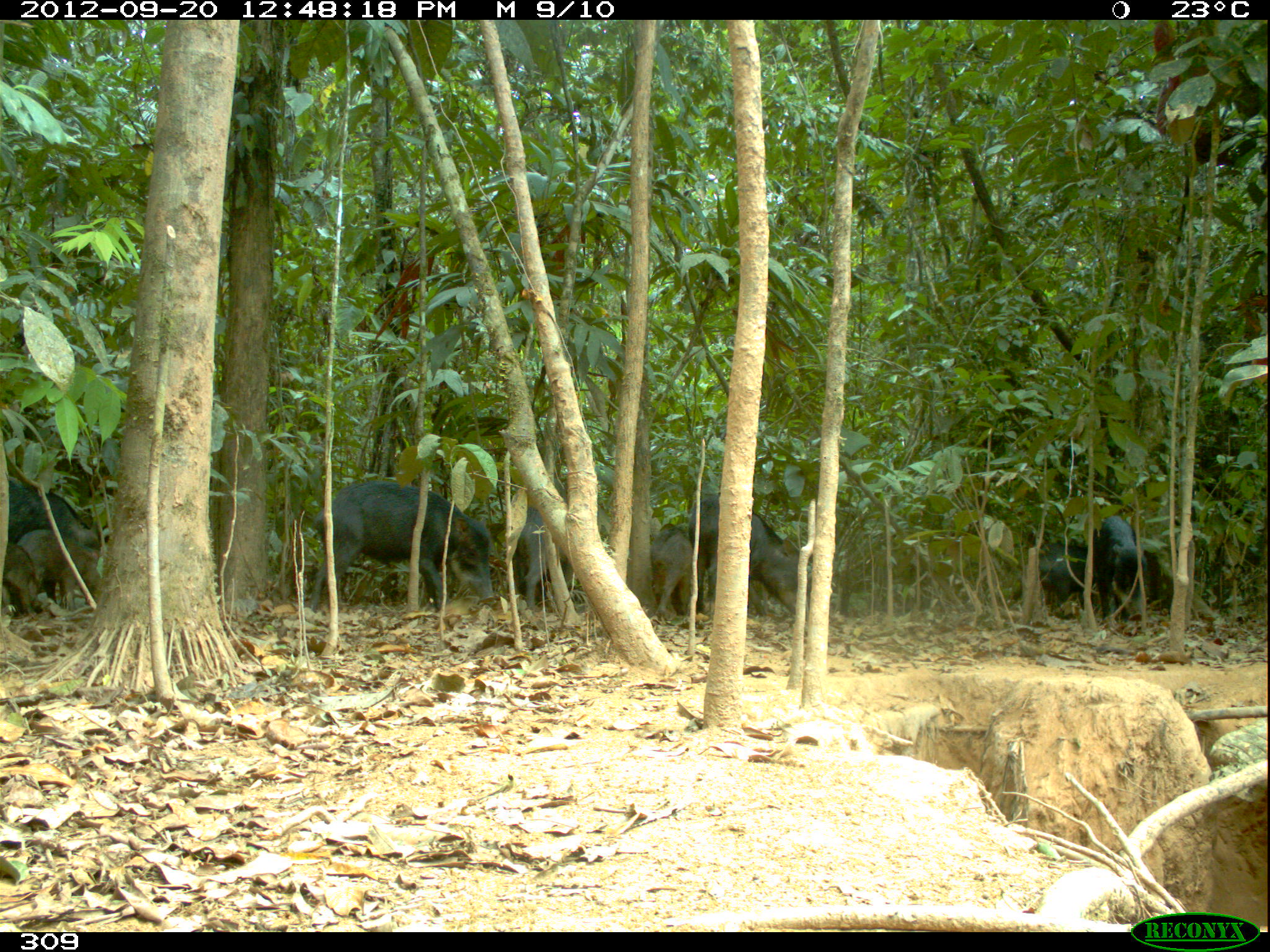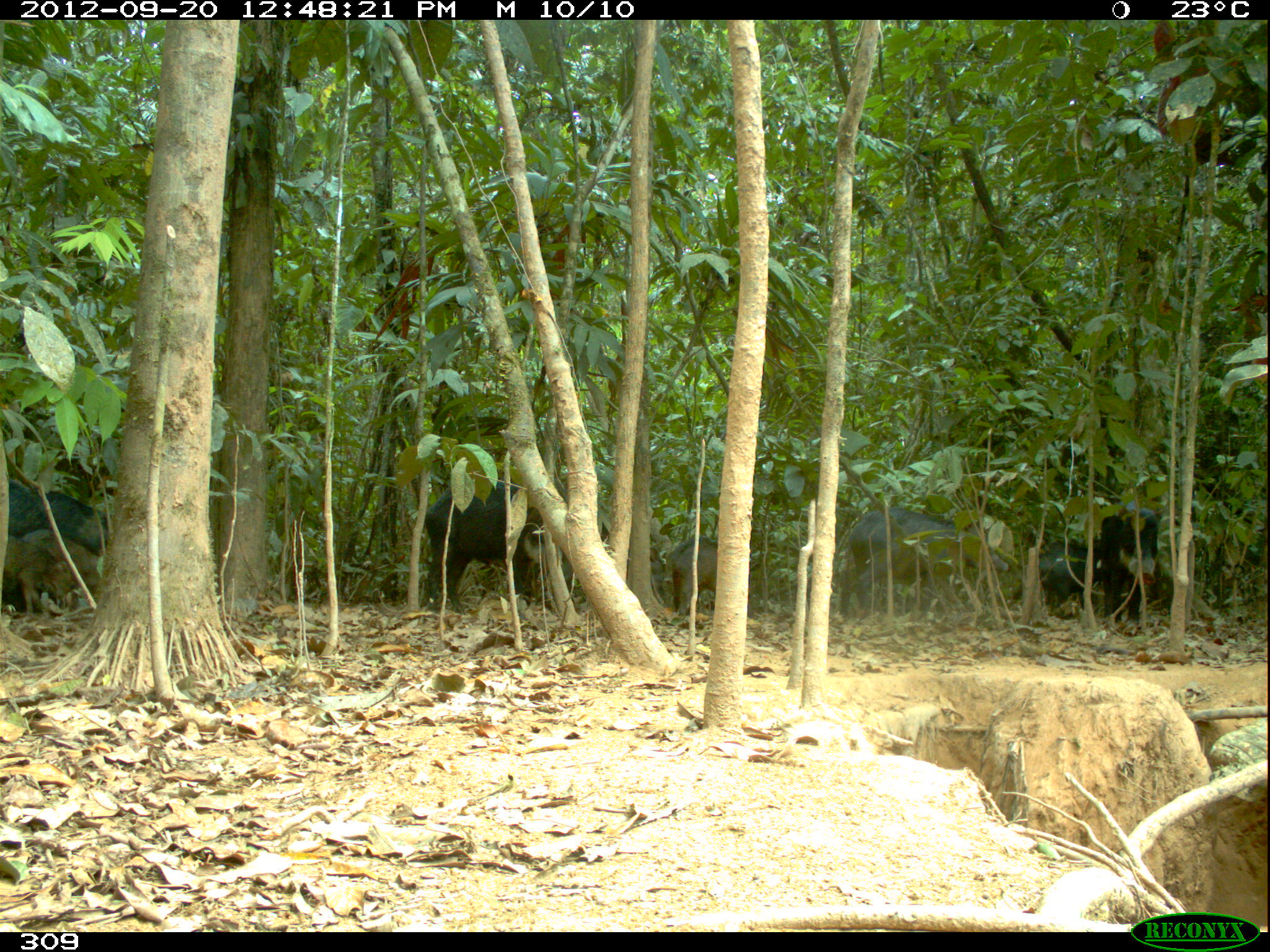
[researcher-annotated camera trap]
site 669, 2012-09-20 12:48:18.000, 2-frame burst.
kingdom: Animalia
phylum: Chordata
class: Mammalia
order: Artiodactyla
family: Tayassuidae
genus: Tayassu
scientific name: Tayassu pecari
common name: white-lipped peccary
Tayassu pecari (white-lipped peccary).